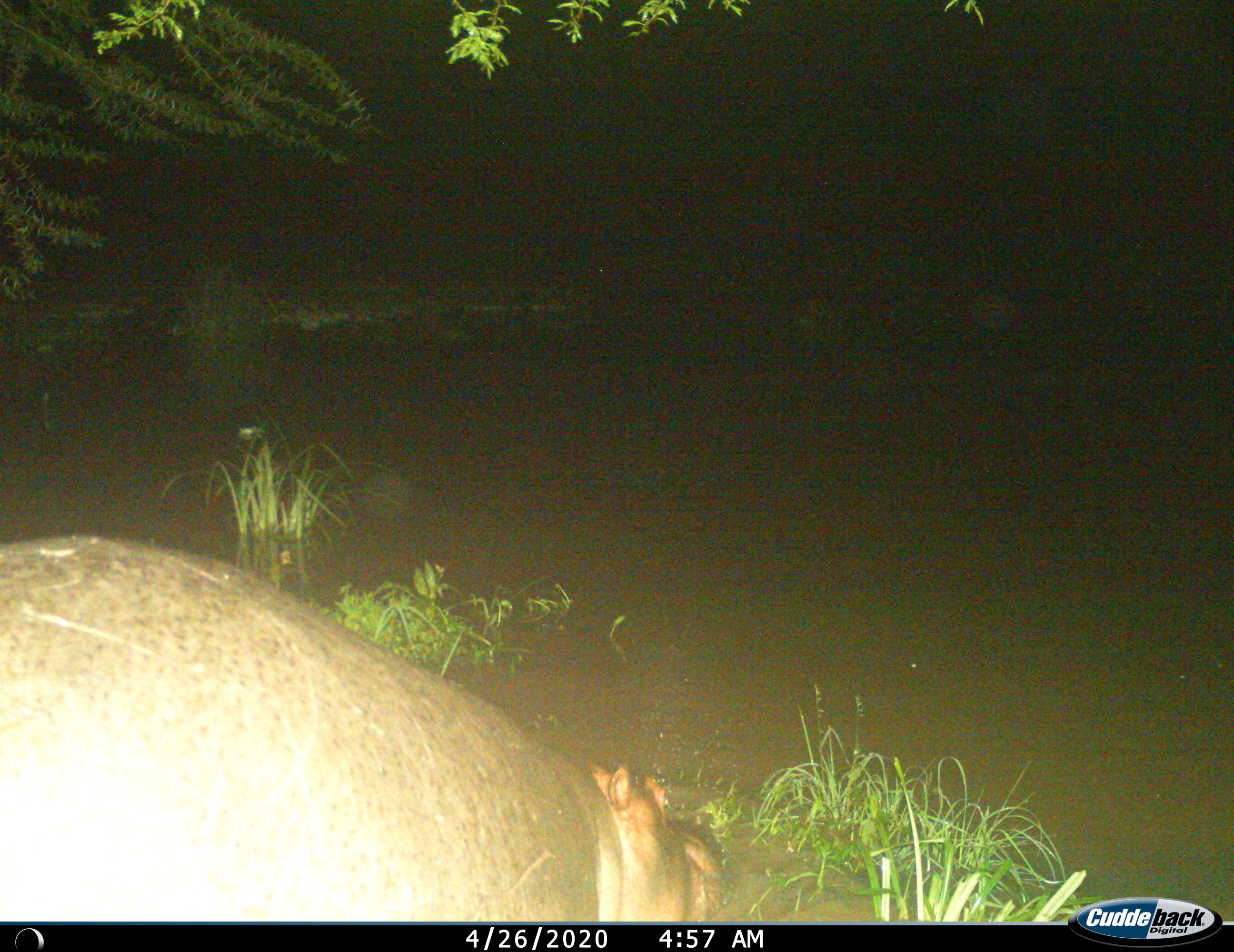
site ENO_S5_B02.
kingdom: Animalia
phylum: Chordata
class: Mammalia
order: Artiodactyla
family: Hippopotamidae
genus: Hippopotamus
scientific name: Hippopotamus amphibius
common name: hippopotamus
Hippopotamus (Hippopotamus amphibius), count 1. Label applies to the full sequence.